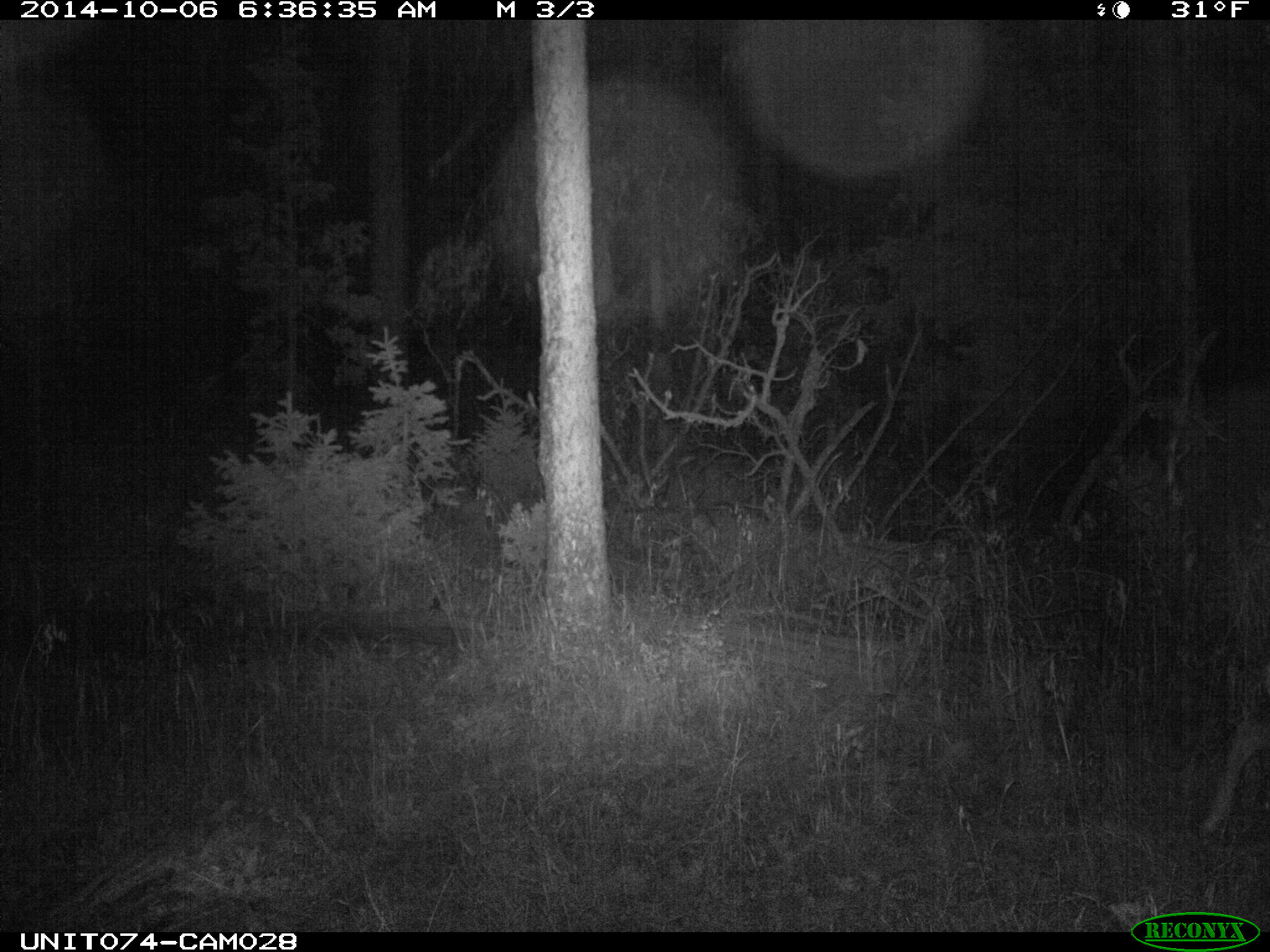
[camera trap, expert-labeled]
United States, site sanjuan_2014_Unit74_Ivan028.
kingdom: Animalia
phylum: Chordata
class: Mammalia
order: Artiodactyla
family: Cervidae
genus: Odocoileus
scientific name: Odocoileus hemionus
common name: mule deer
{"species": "Odocoileus hemionus (mule deer)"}